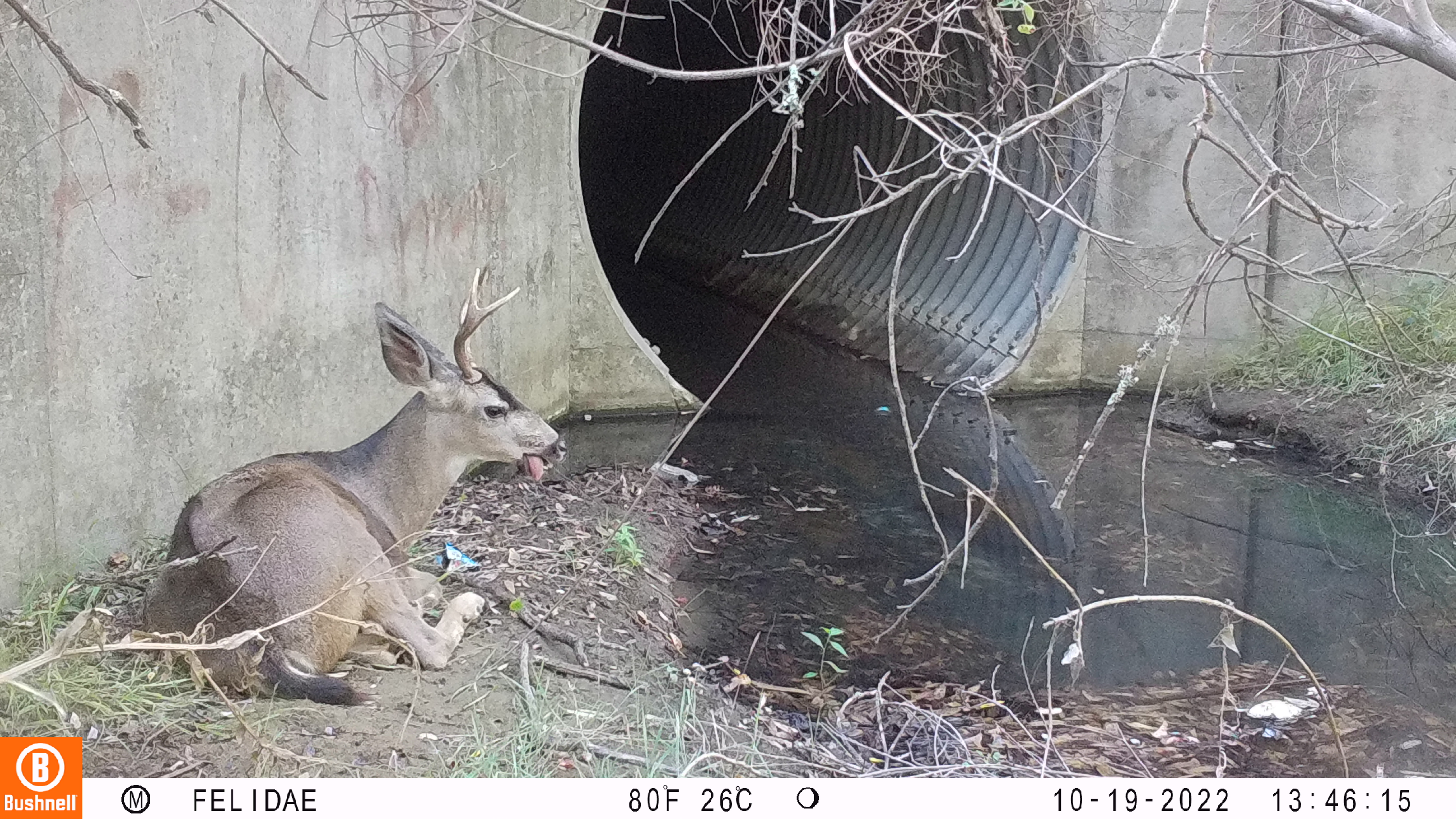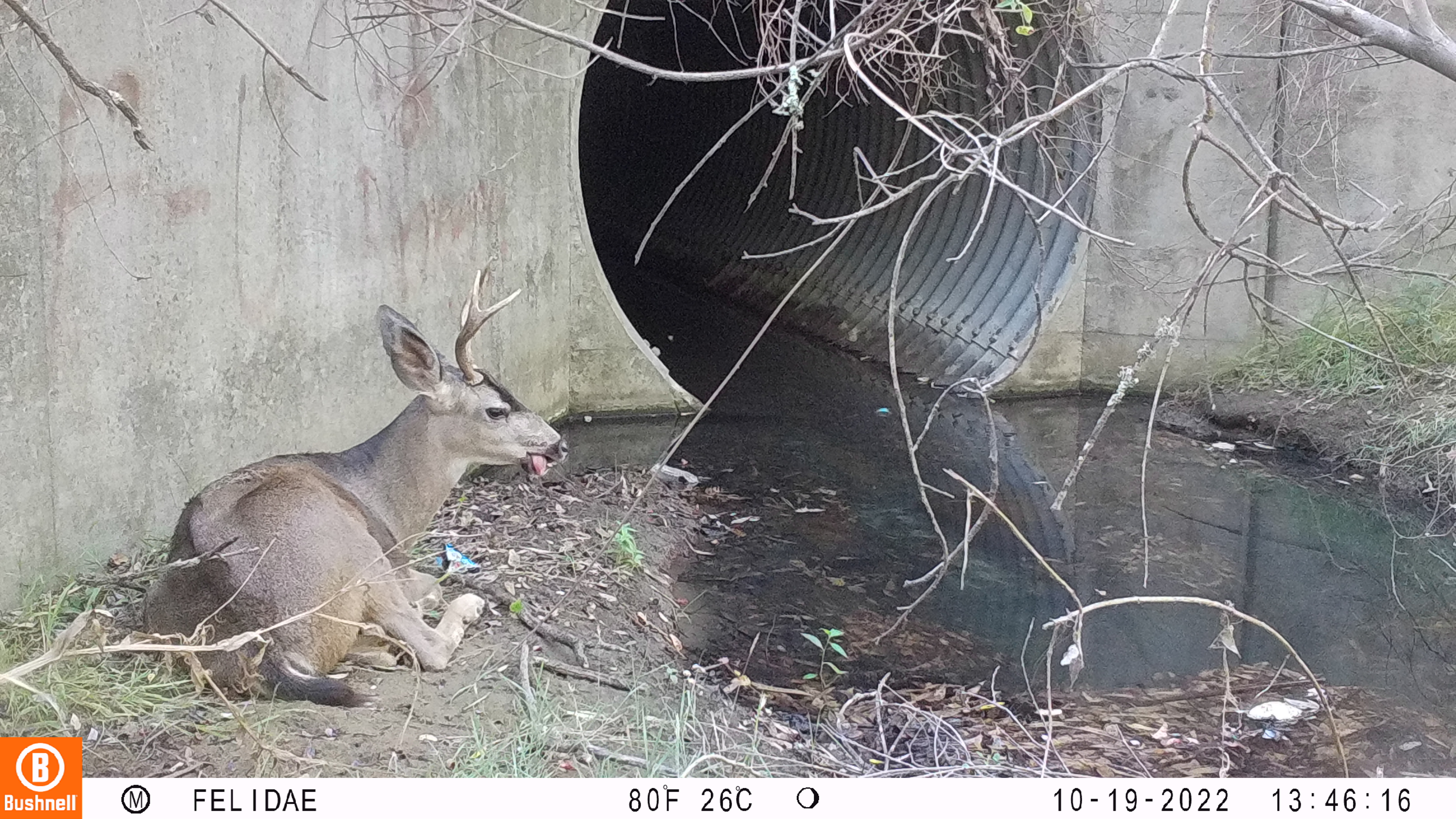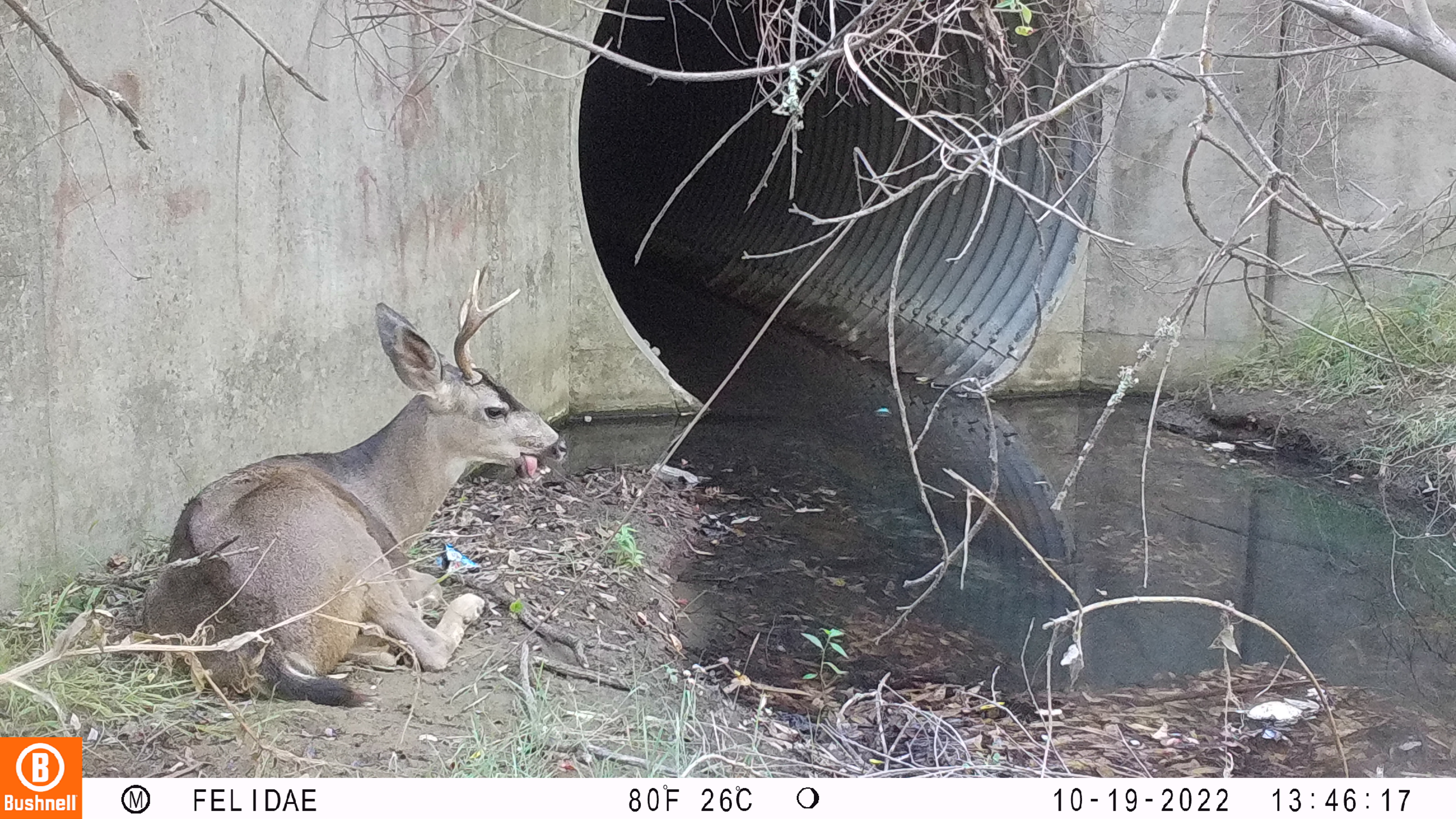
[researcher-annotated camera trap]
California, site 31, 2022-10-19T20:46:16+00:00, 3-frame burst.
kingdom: Animalia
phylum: Chordata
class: Mammalia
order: Artiodactyla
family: Cervidae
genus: Odocoileus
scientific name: Odocoileus hemionus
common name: mule deer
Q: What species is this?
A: Mule deer (Odocoileus hemionus).